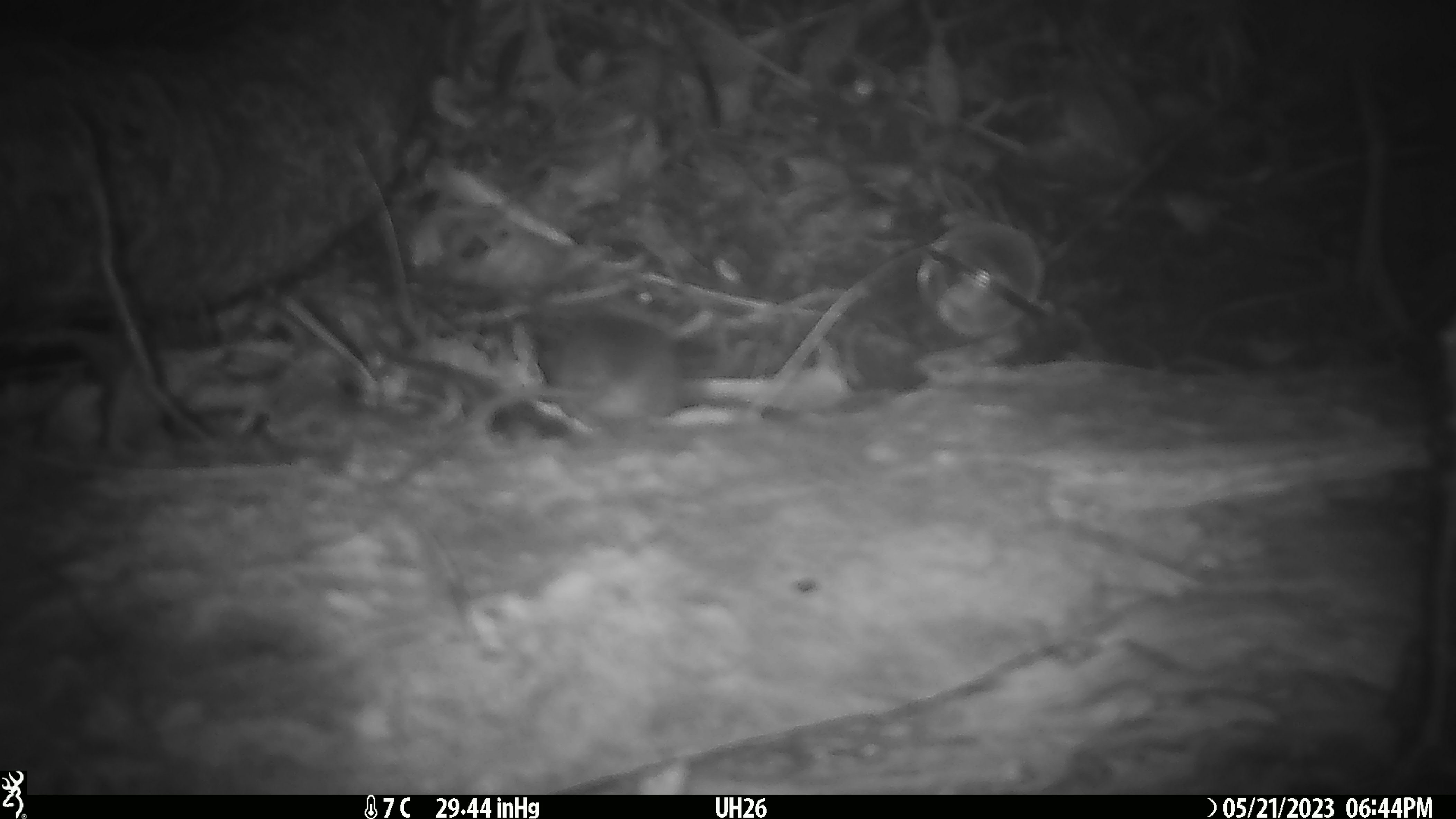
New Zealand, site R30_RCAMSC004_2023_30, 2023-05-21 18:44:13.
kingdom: Animalia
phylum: Chordata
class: Mammalia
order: Rodentia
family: Muridae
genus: Mus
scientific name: Mus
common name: mouse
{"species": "mouse (Mus)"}